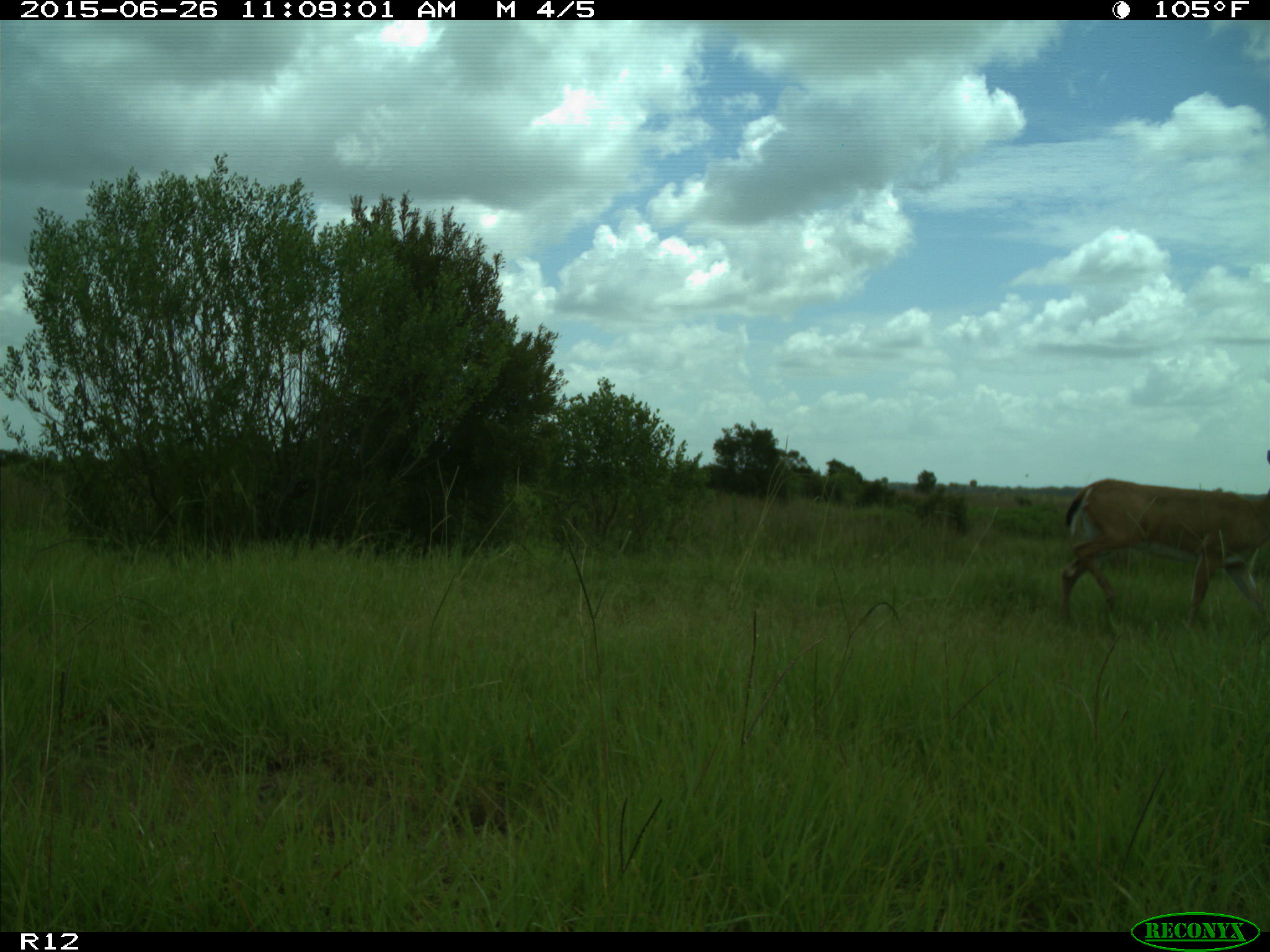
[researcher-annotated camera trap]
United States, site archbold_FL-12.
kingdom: Animalia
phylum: Chordata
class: Mammalia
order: Artiodactyla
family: Cervidae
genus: Odocoileus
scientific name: Odocoileus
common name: deer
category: unidentified deer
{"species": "unidentified deer (deer) (Odocoileus)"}